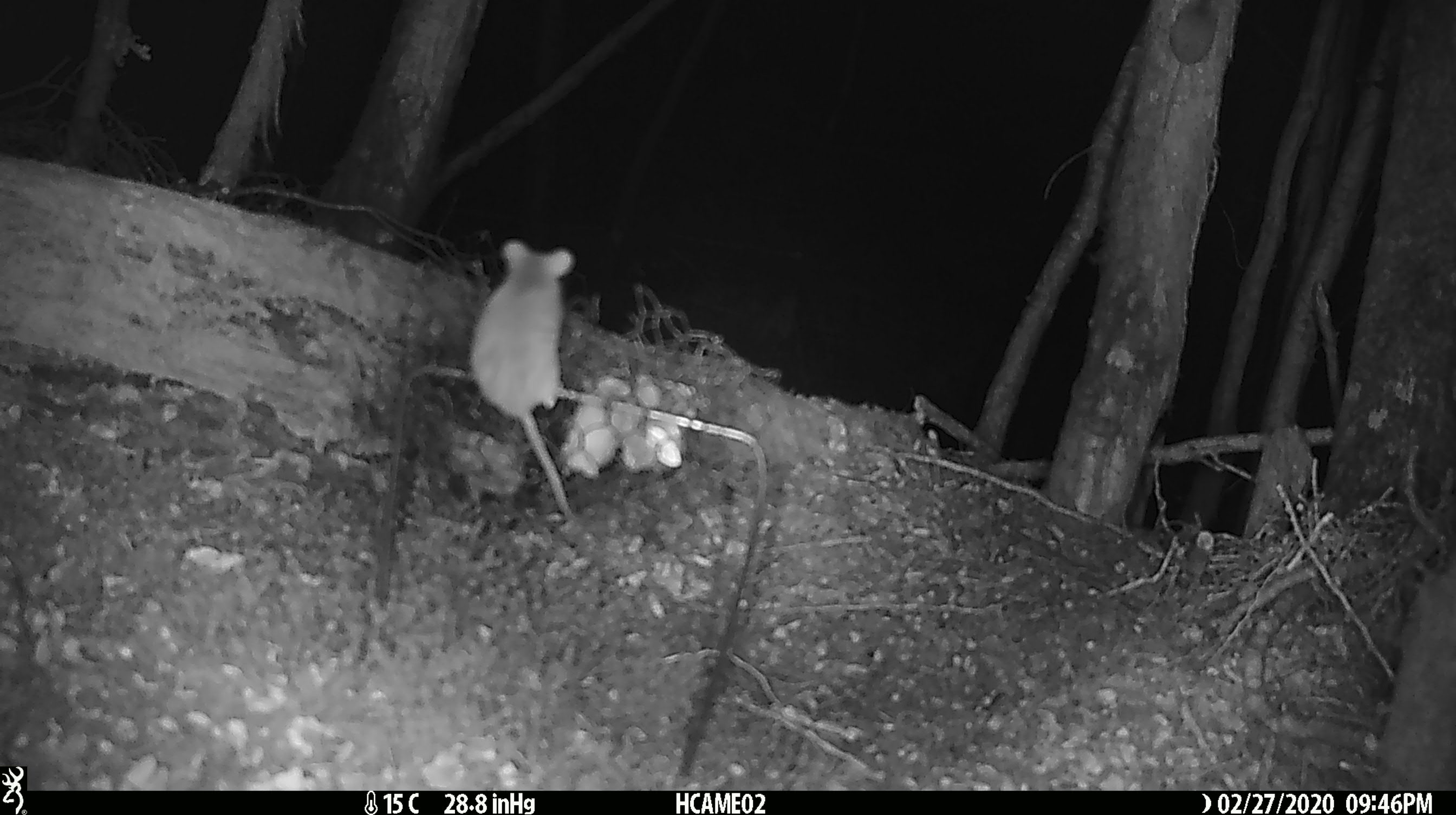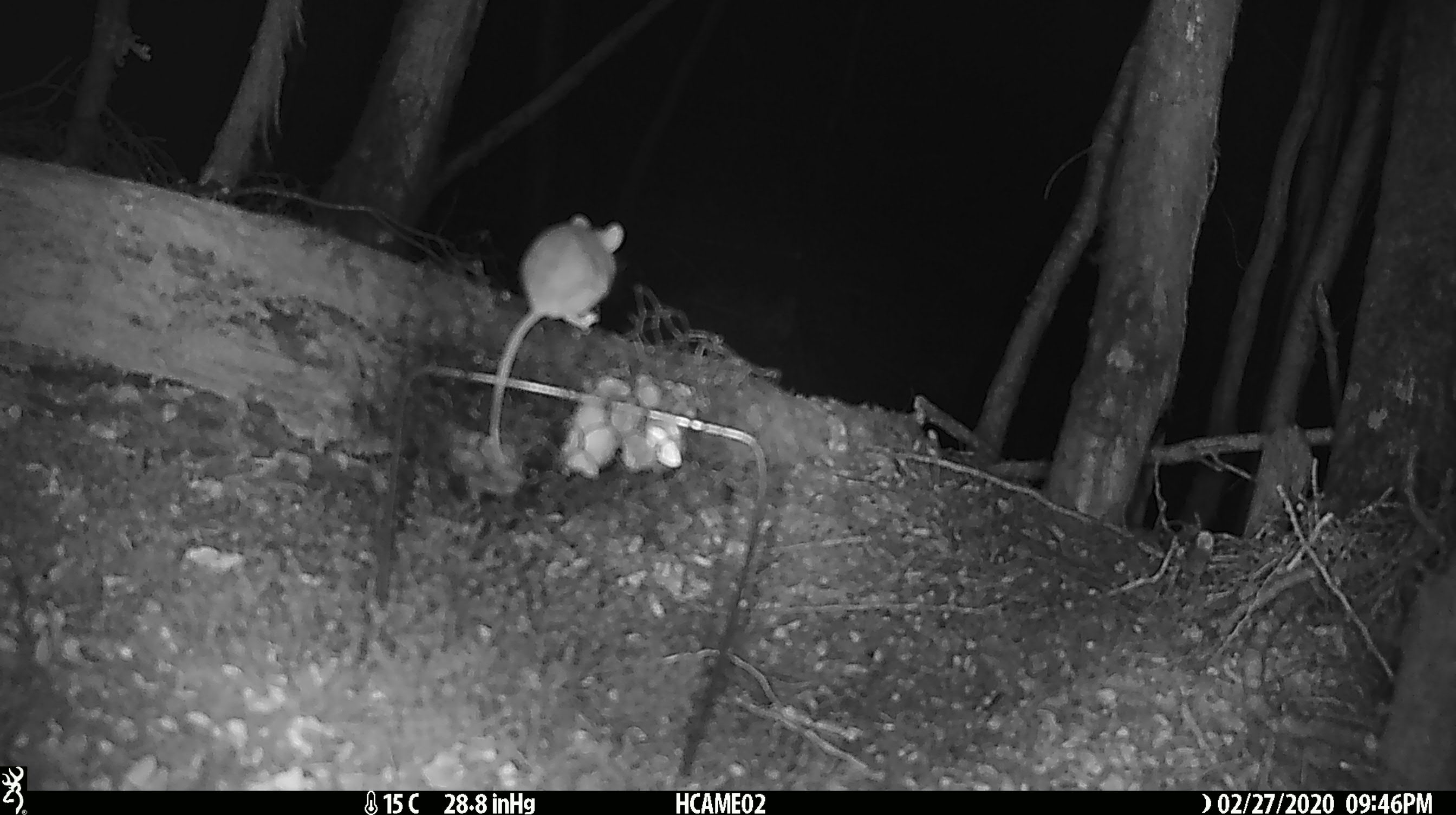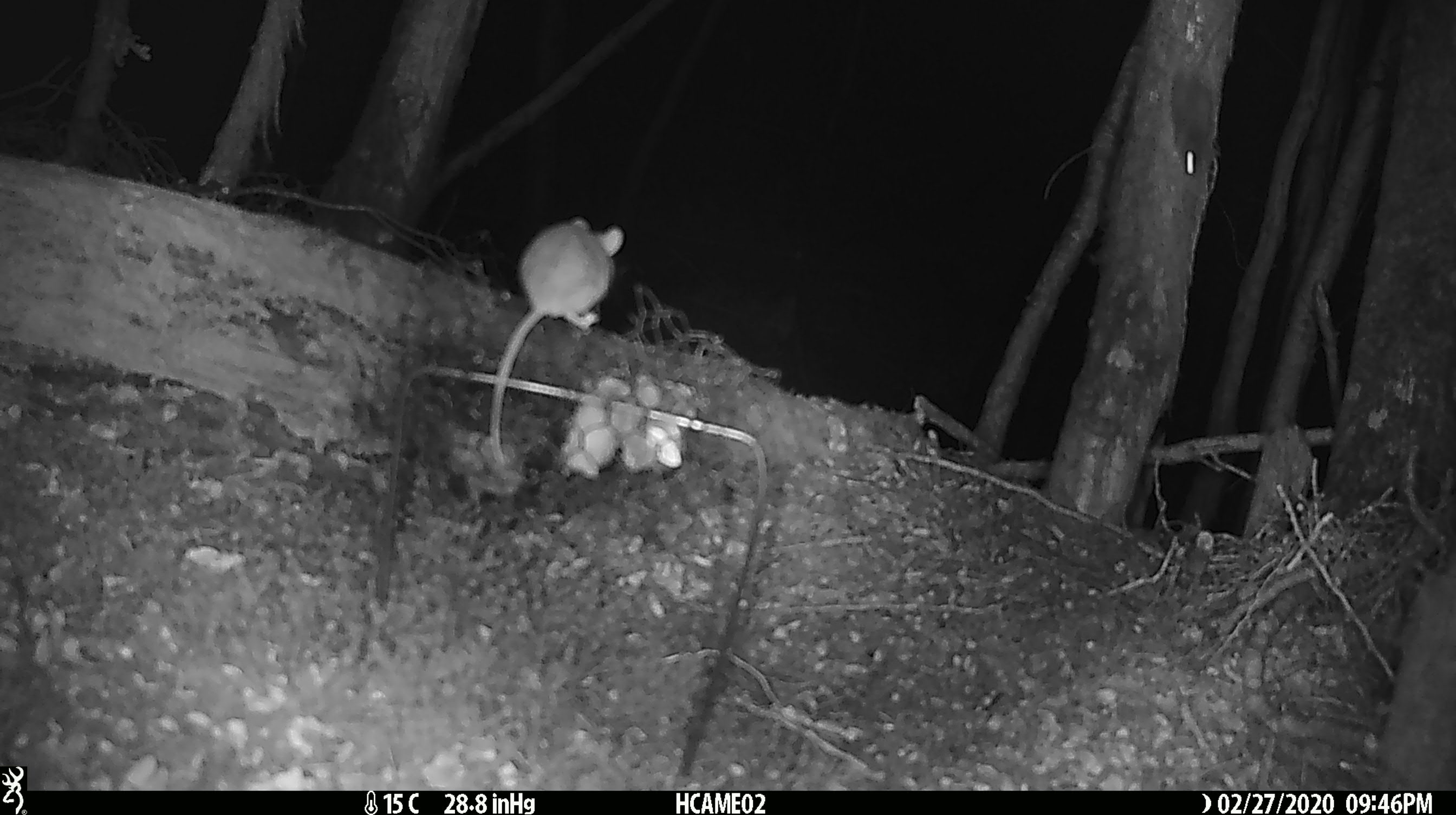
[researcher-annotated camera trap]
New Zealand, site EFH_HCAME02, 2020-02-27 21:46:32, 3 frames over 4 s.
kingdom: Animalia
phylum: Chordata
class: Mammalia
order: Rodentia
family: Muridae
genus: Mus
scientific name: Mus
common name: mouse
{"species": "mouse (Mus)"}